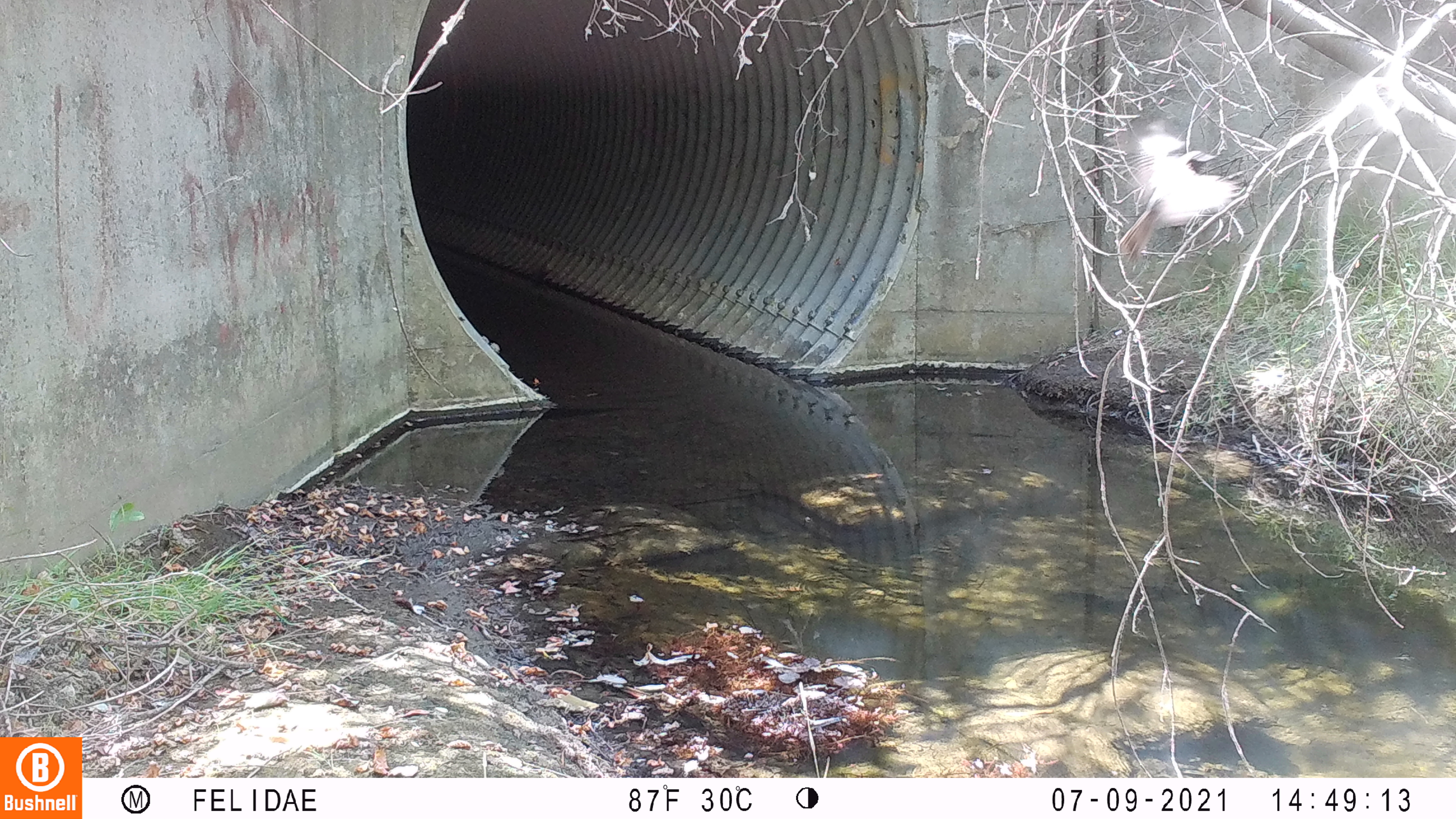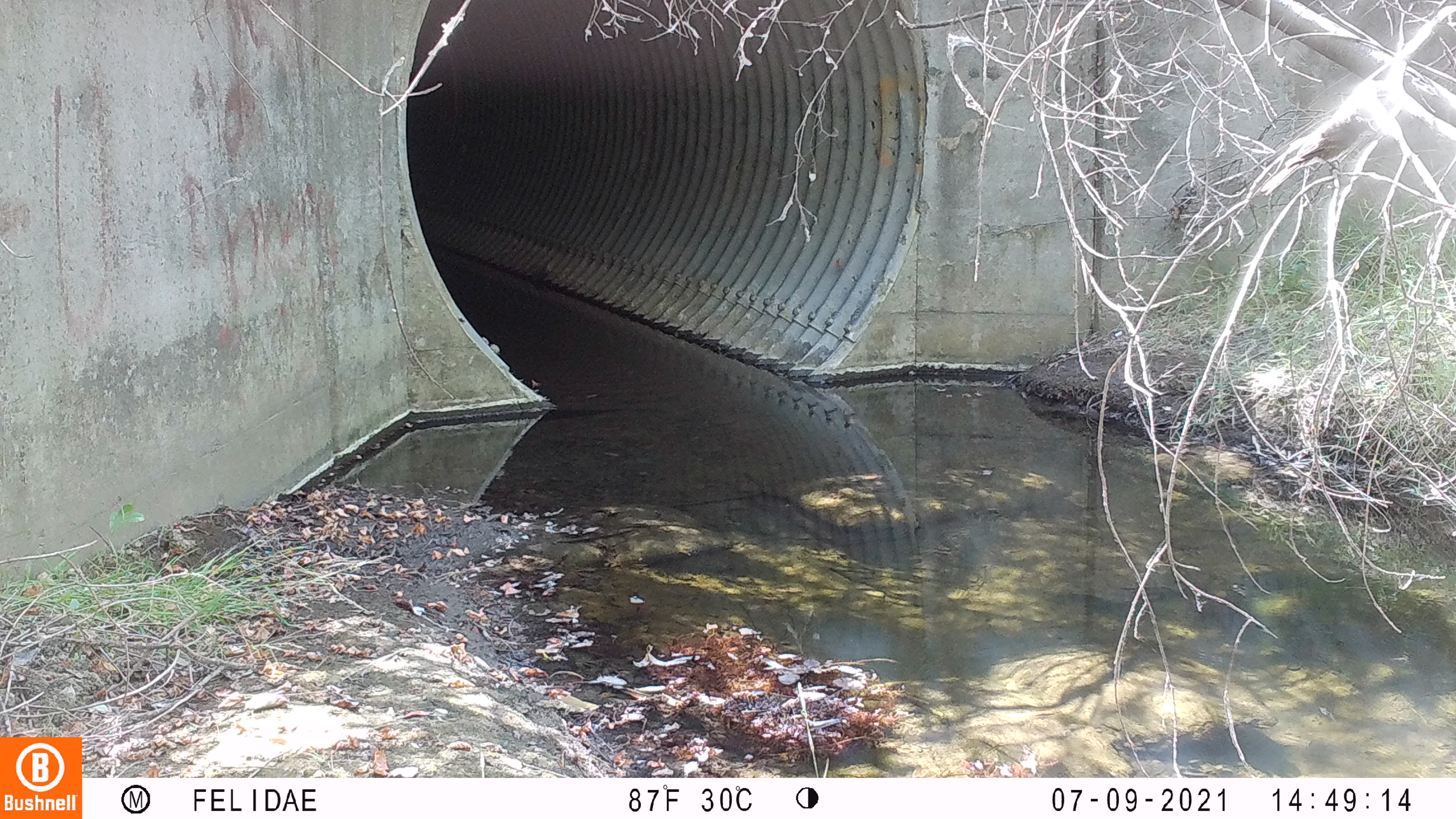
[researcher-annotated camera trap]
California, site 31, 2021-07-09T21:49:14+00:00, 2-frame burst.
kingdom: Animalia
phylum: Chordata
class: Aves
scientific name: Aves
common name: bird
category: unknown bird